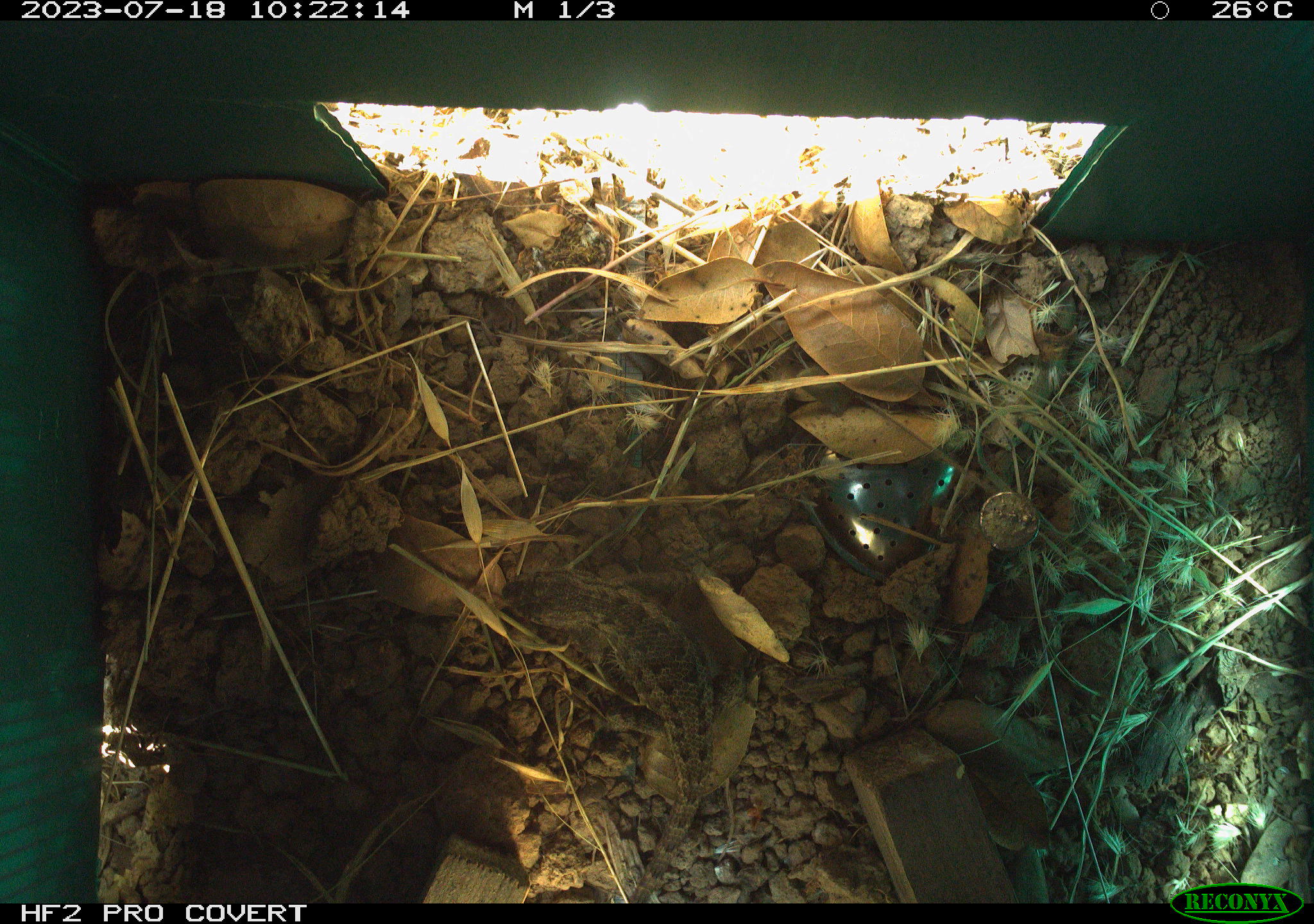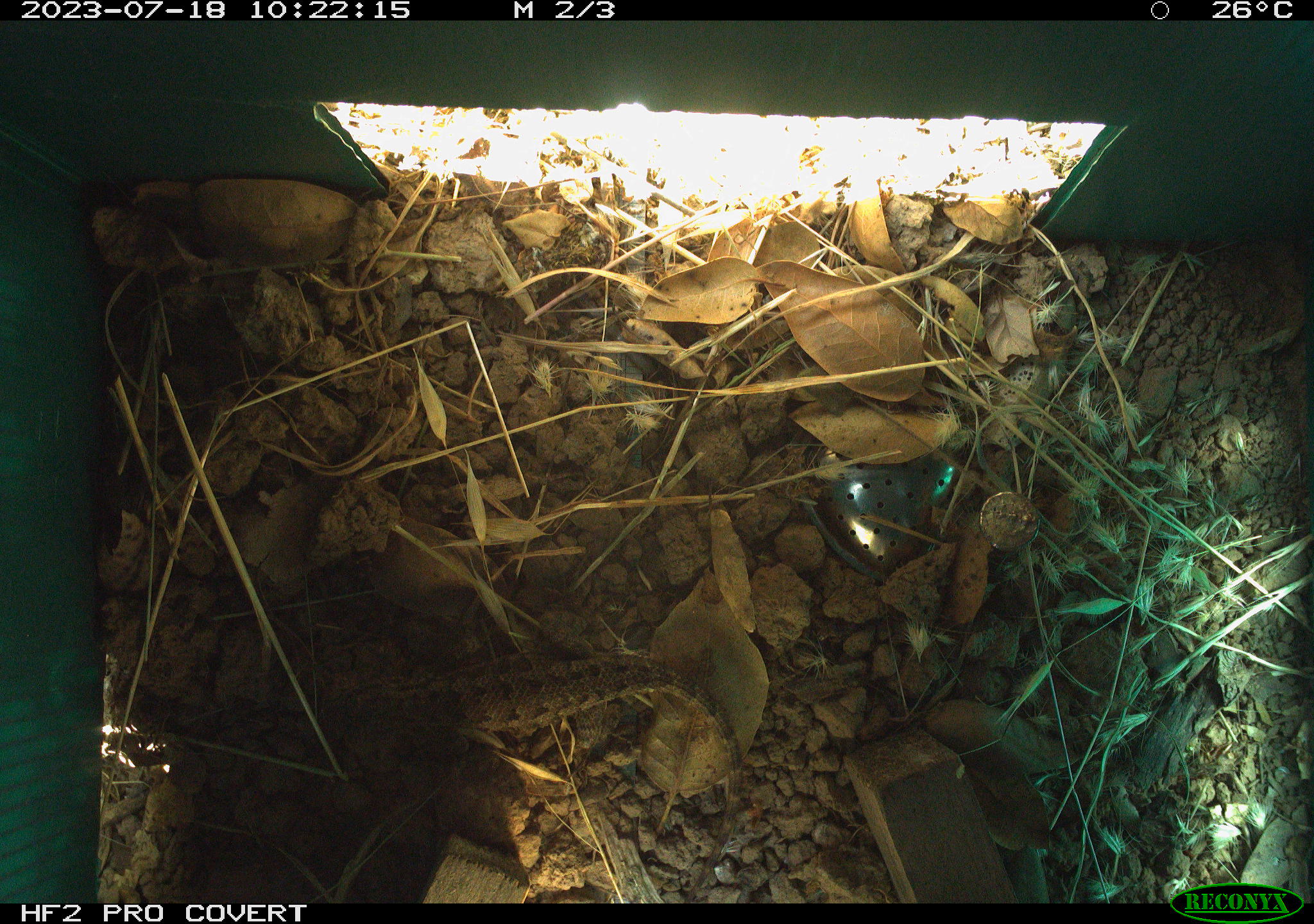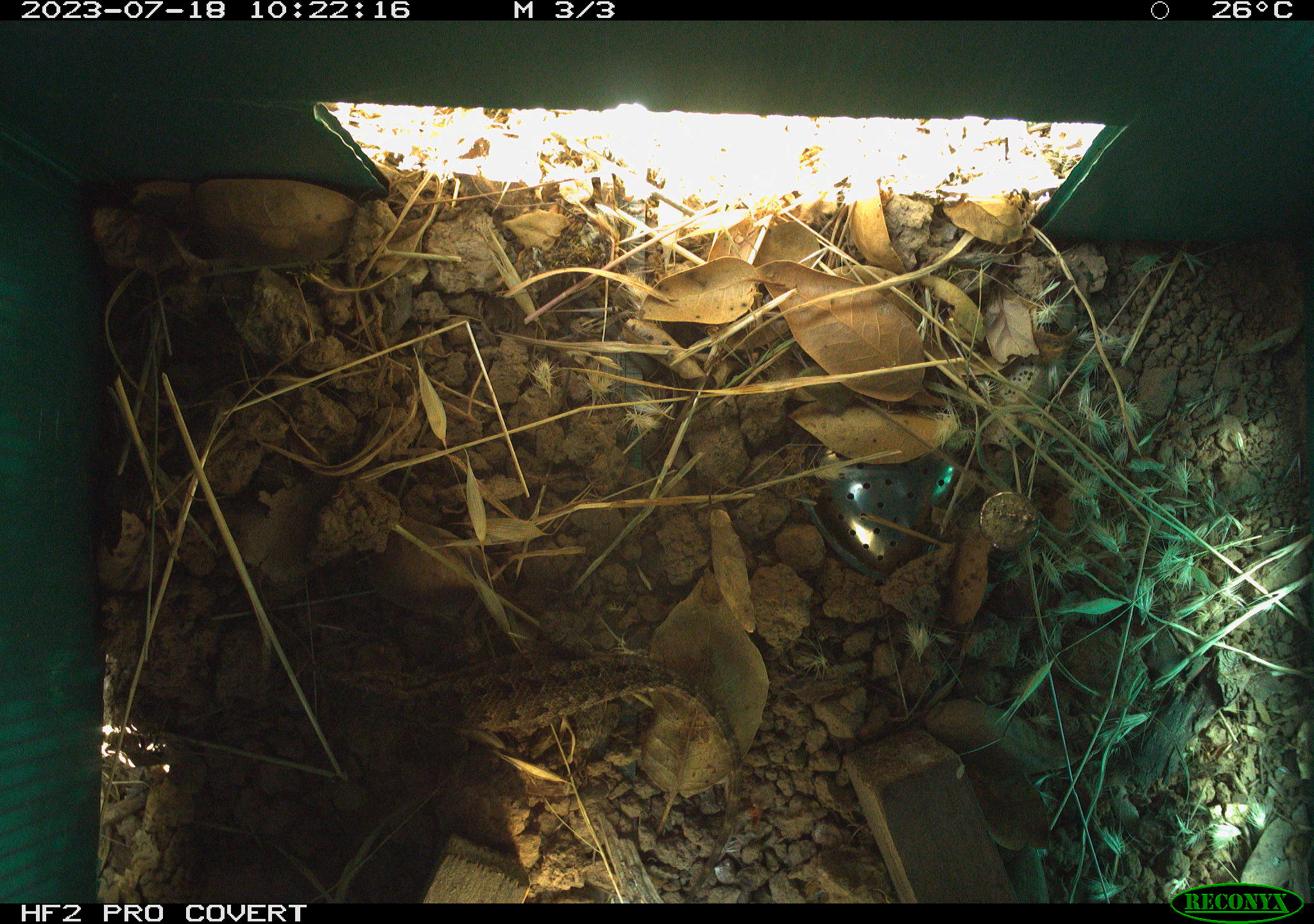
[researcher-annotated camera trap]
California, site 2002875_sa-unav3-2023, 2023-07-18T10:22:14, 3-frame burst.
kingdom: Animalia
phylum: Chordata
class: Reptilia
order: Squamata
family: Phrynosomatidae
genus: Sceloporus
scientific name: Sceloporus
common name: spiny lizards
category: sceloporus species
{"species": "sceloporus species (spiny lizards) (Sceloporus)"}